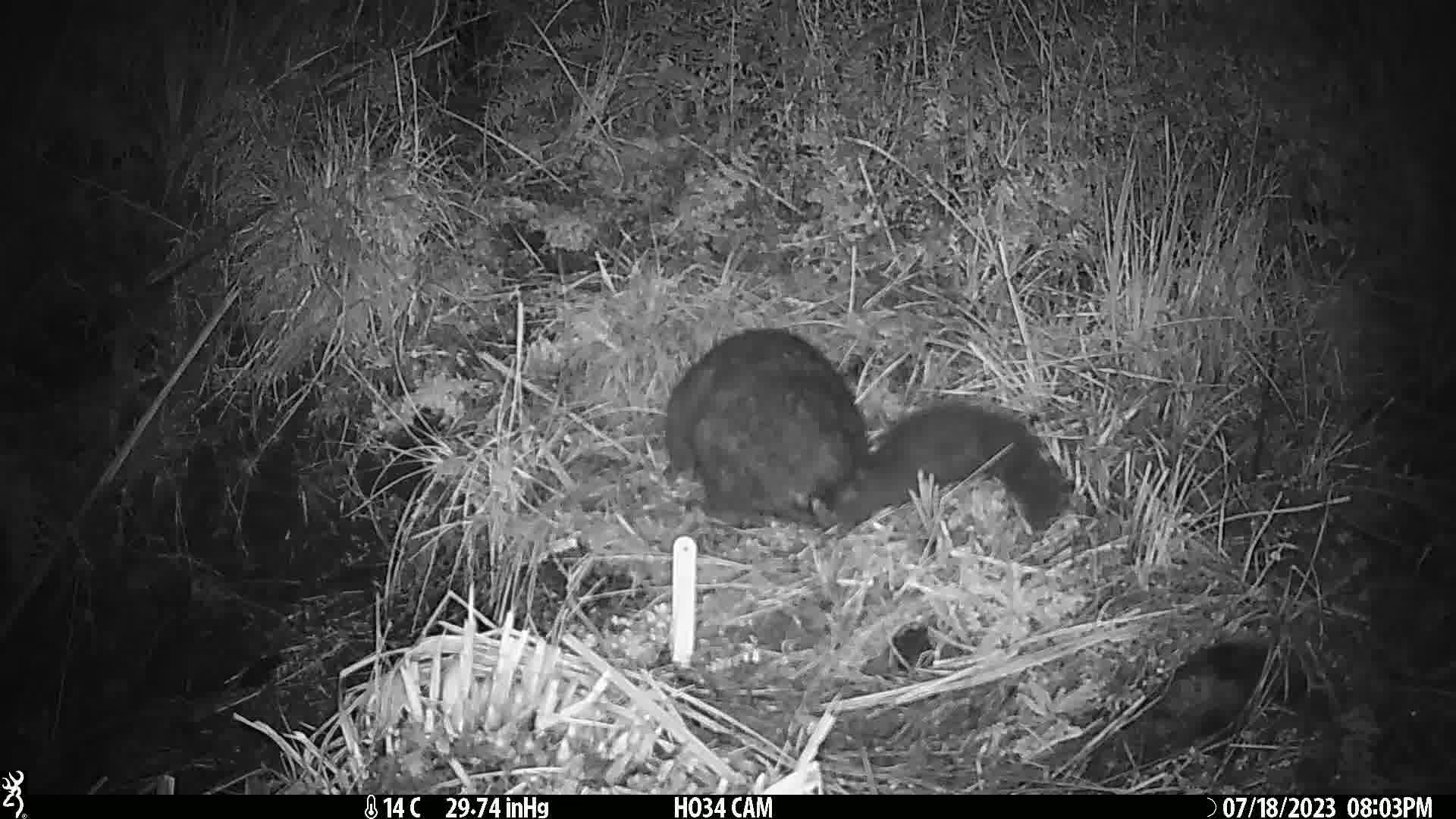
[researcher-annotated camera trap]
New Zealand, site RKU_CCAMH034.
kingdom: Animalia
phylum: Chordata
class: Mammalia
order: Diprotodontia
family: Phalangeridae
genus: Trichosurus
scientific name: Trichosurus vulpecula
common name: common brushtail possum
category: possum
Possum (common brushtail possum) (Trichosurus vulpecula).